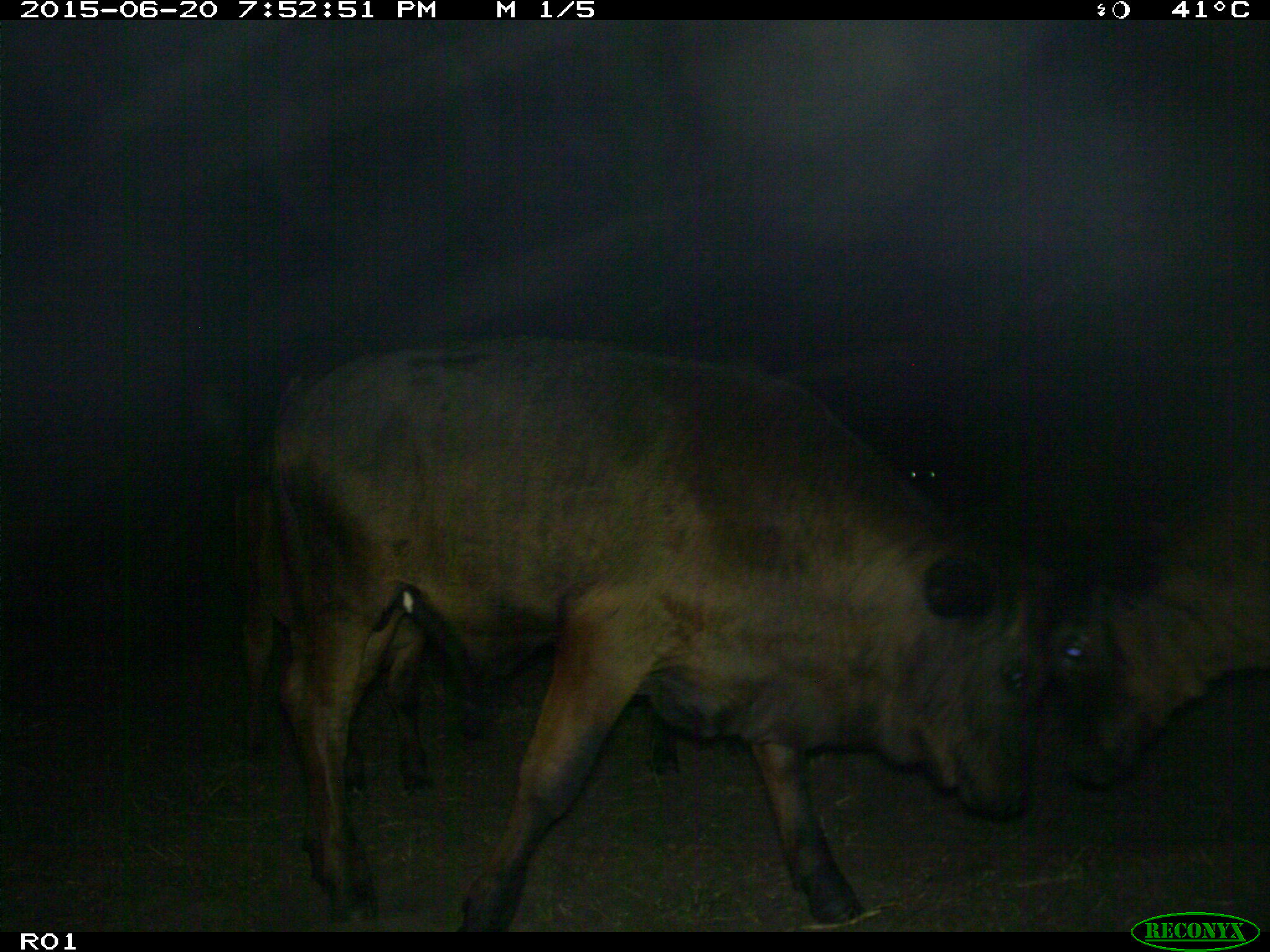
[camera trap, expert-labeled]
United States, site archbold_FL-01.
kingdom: Animalia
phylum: Chordata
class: Mammalia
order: Artiodactyla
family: Bovidae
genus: Bos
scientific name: Bos taurus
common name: domestic cow